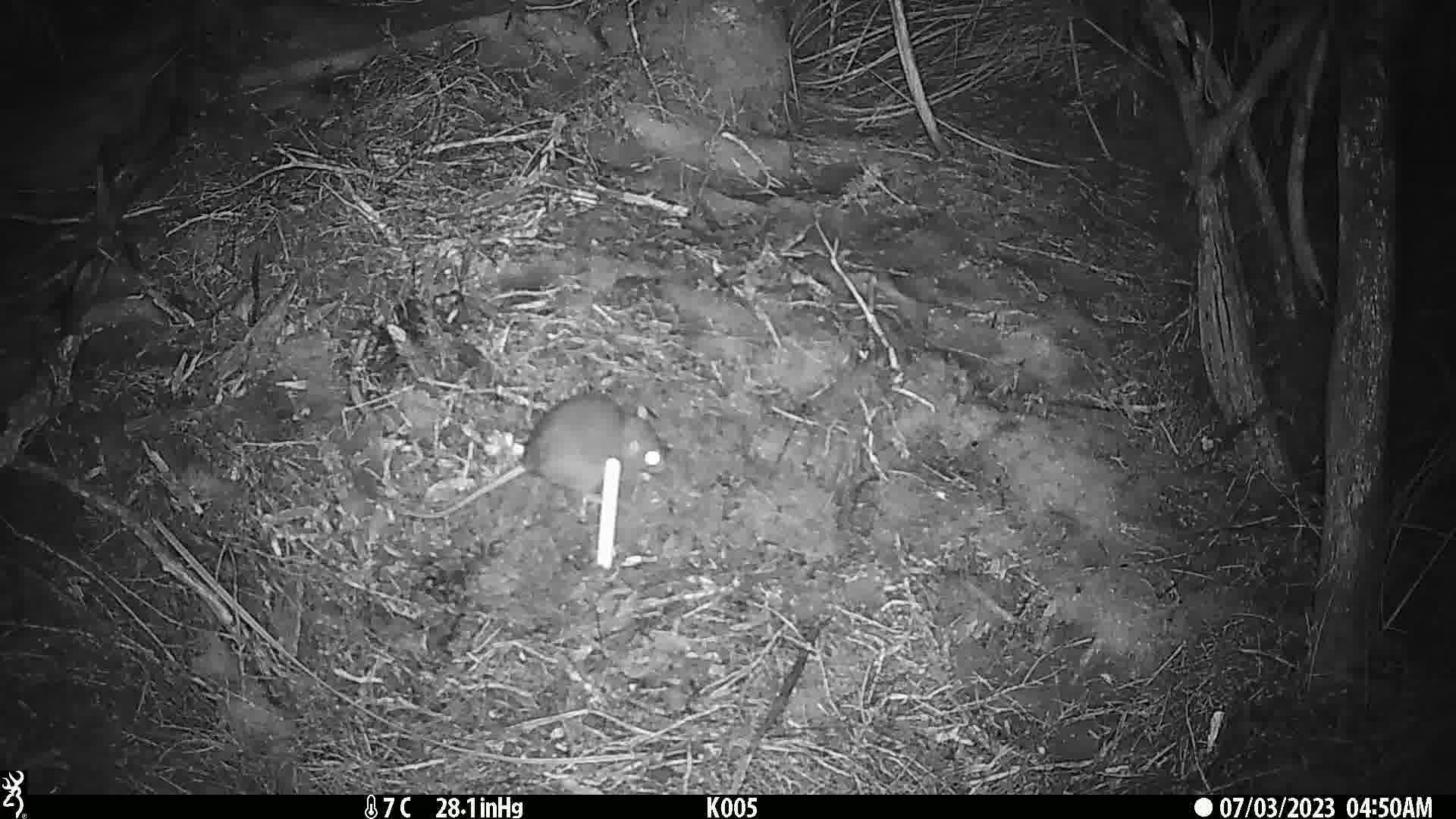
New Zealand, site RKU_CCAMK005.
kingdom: Animalia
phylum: Chordata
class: Mammalia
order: Rodentia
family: Muridae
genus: Rattus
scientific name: Rattus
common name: rat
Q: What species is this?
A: Rat (Rattus).